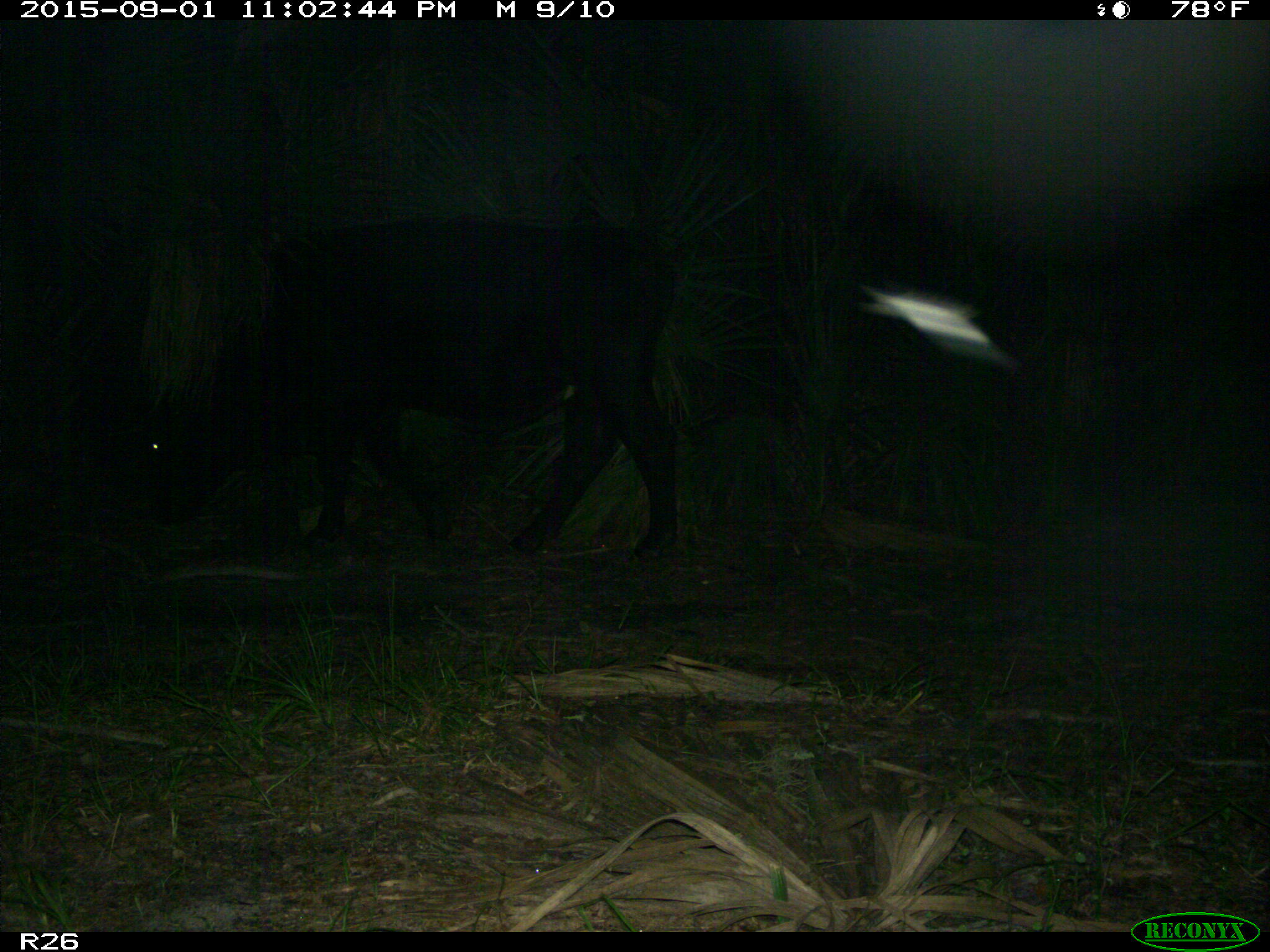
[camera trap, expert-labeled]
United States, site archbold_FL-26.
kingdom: Animalia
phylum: Chordata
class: Mammalia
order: Artiodactyla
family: Bovidae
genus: Bos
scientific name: Bos taurus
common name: domestic cow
Bos taurus (domestic cow).